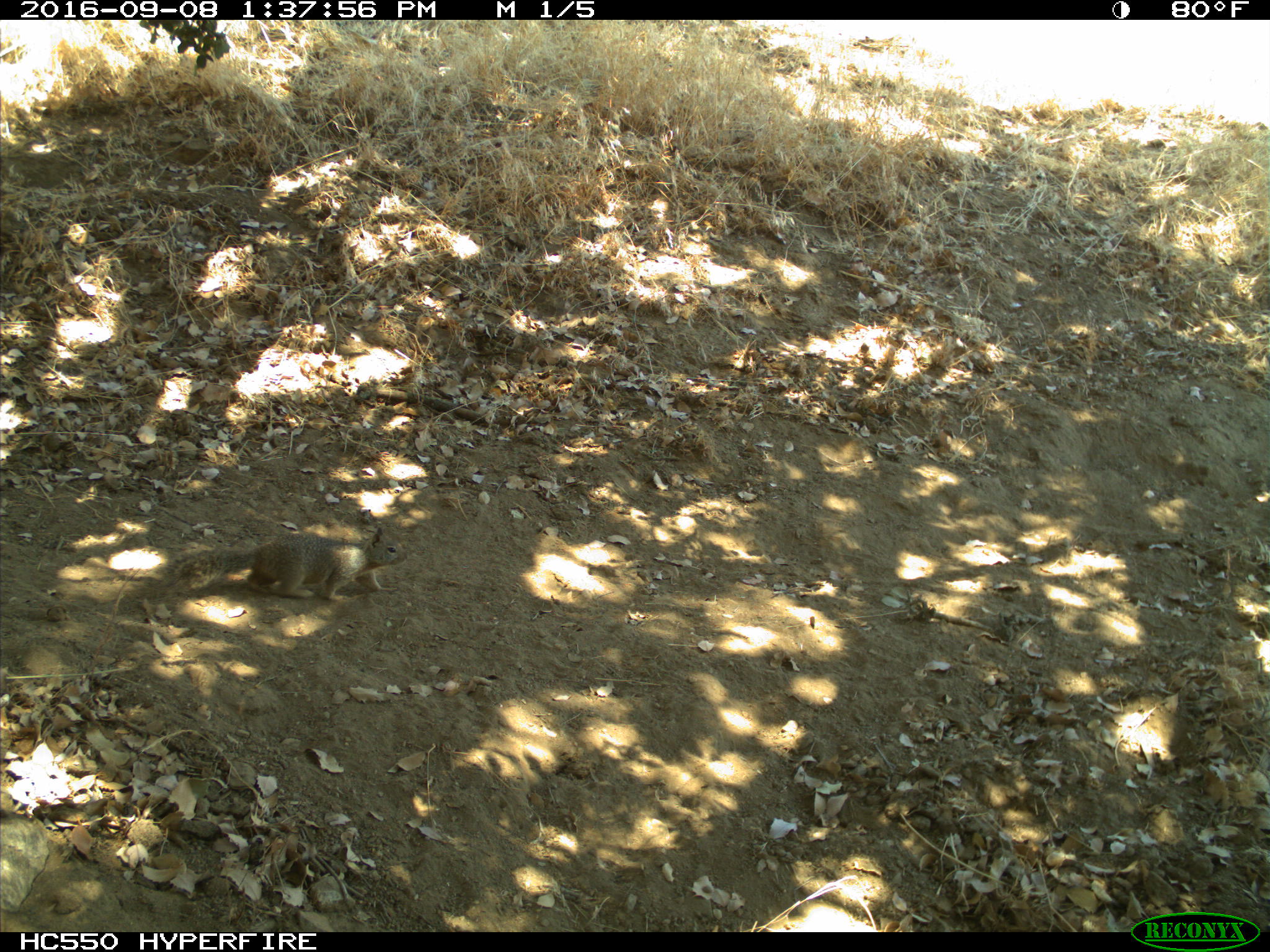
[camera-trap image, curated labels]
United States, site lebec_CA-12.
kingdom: Animalia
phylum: Chordata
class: Mammalia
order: Rodentia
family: Sciuridae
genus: Otospermophilus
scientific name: Otospermophilus beecheyi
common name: california ground squirrel